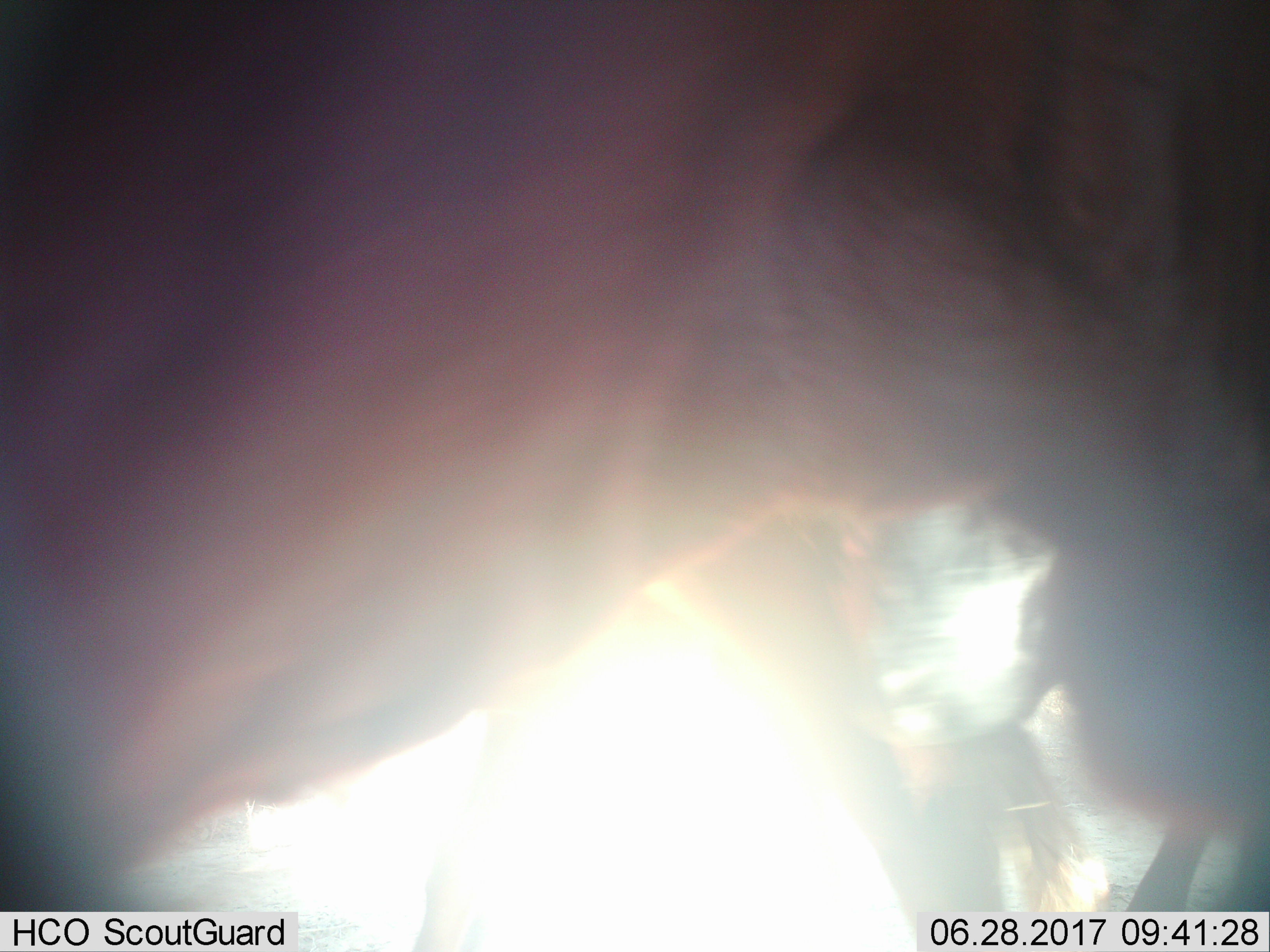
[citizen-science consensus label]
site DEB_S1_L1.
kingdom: Animalia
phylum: Chordata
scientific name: Vertebrata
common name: domestic animal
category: domesticanimal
Domesticanimal (domestic animal) (Vertebrata), count 1. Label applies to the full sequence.